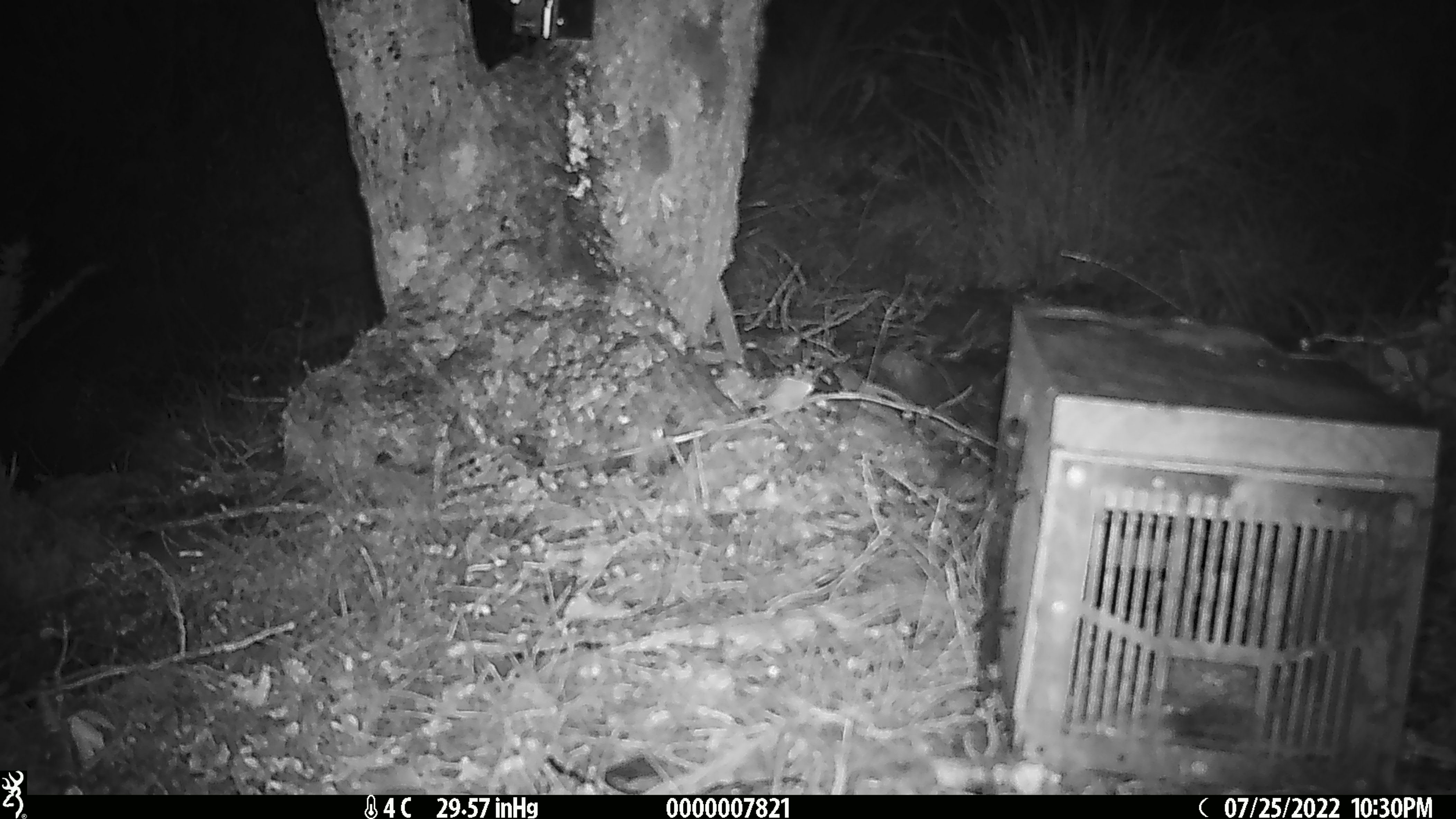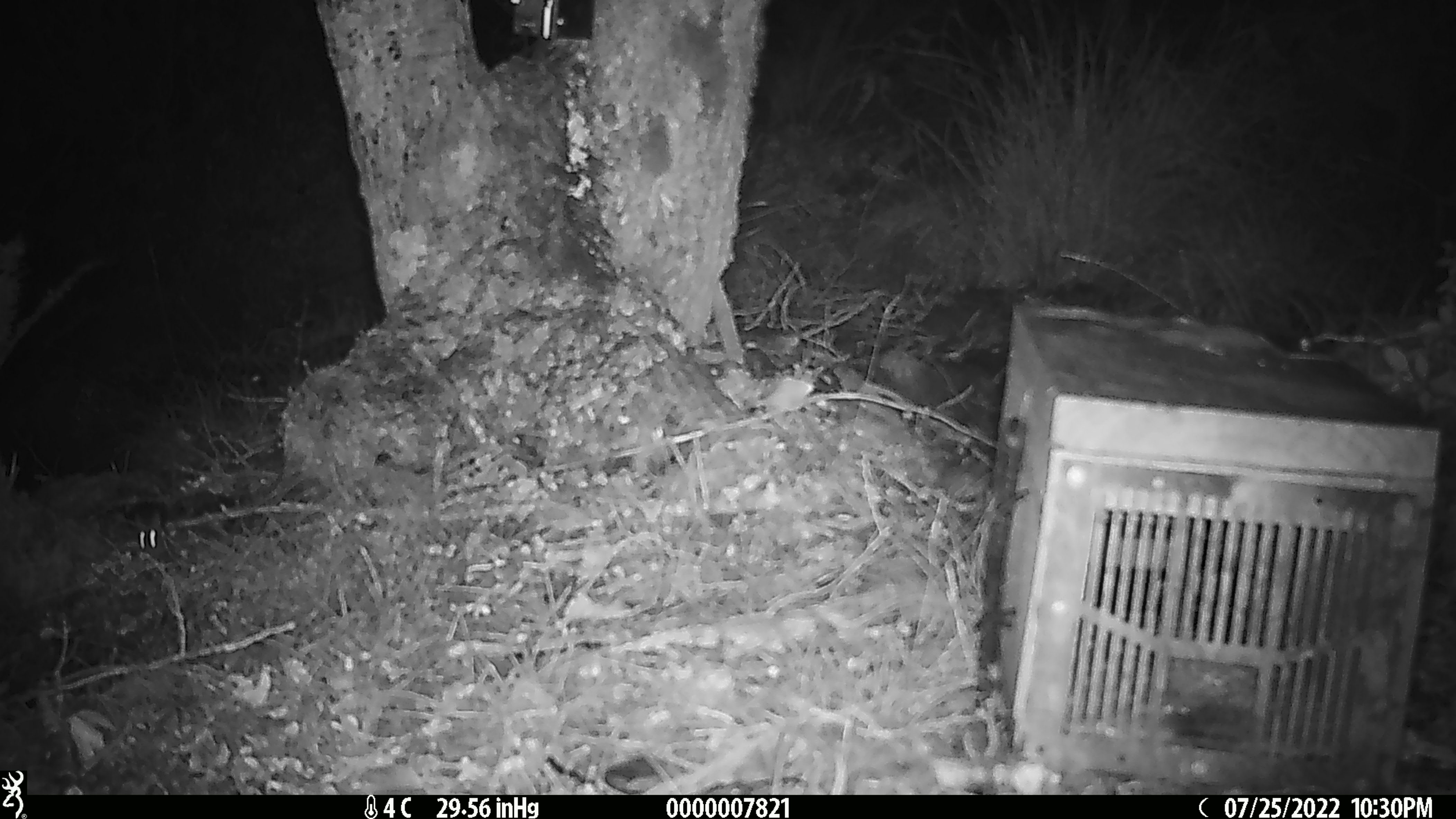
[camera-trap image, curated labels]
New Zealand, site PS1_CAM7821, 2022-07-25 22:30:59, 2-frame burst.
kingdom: Animalia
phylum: Chordata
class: Mammalia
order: Rodentia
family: Muridae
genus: Mus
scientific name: Mus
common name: mouse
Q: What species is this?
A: Mouse (Mus).